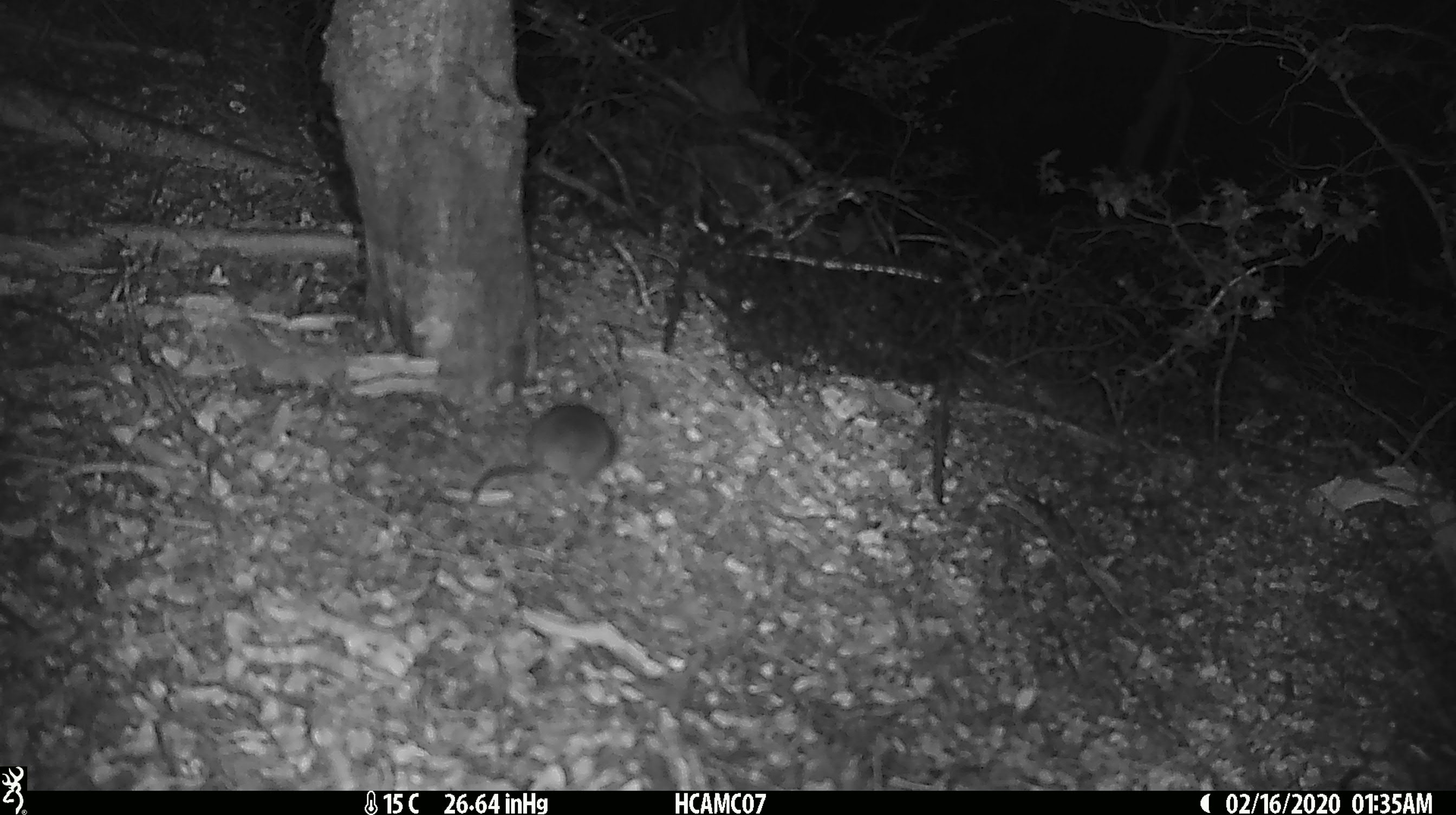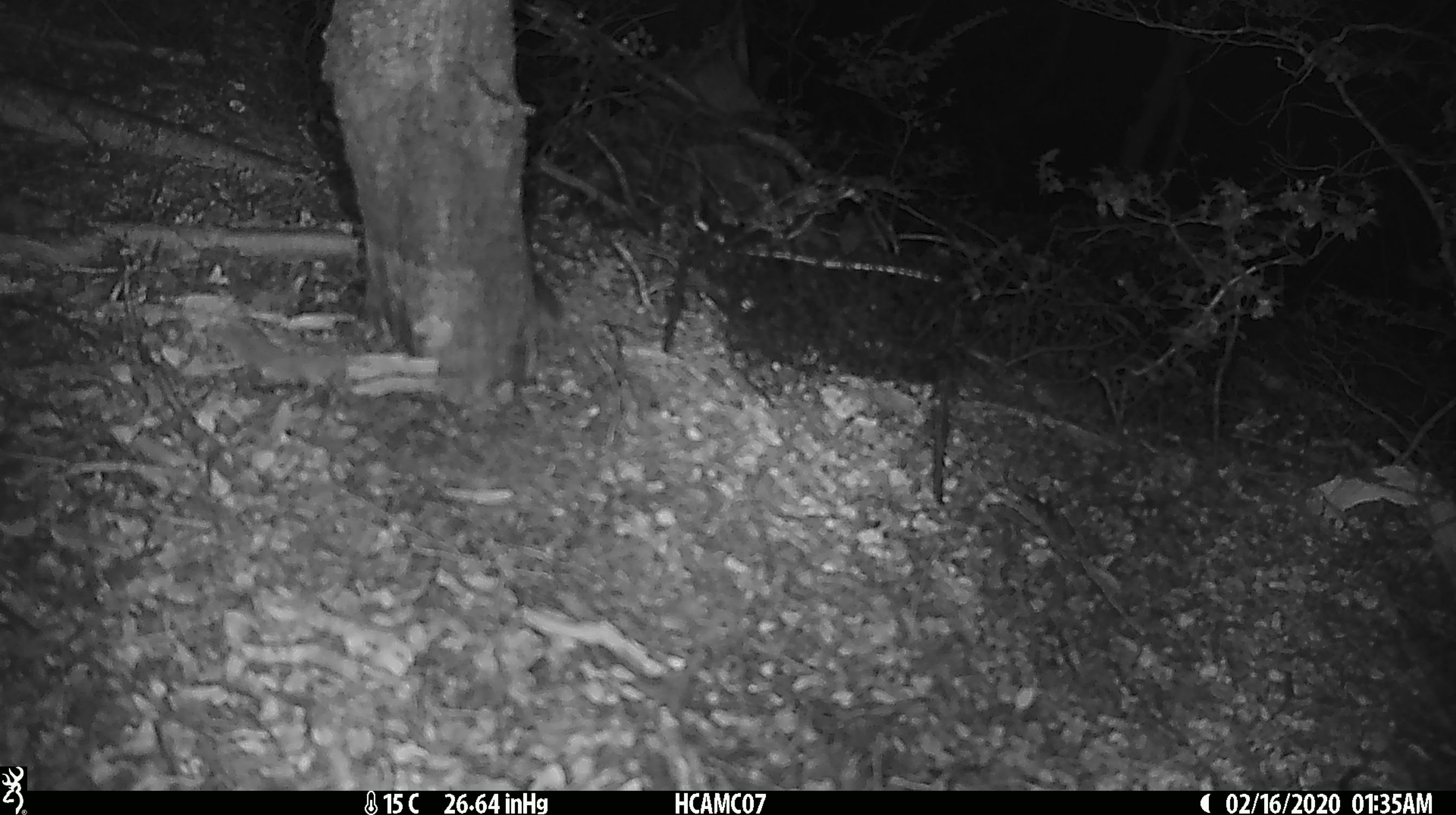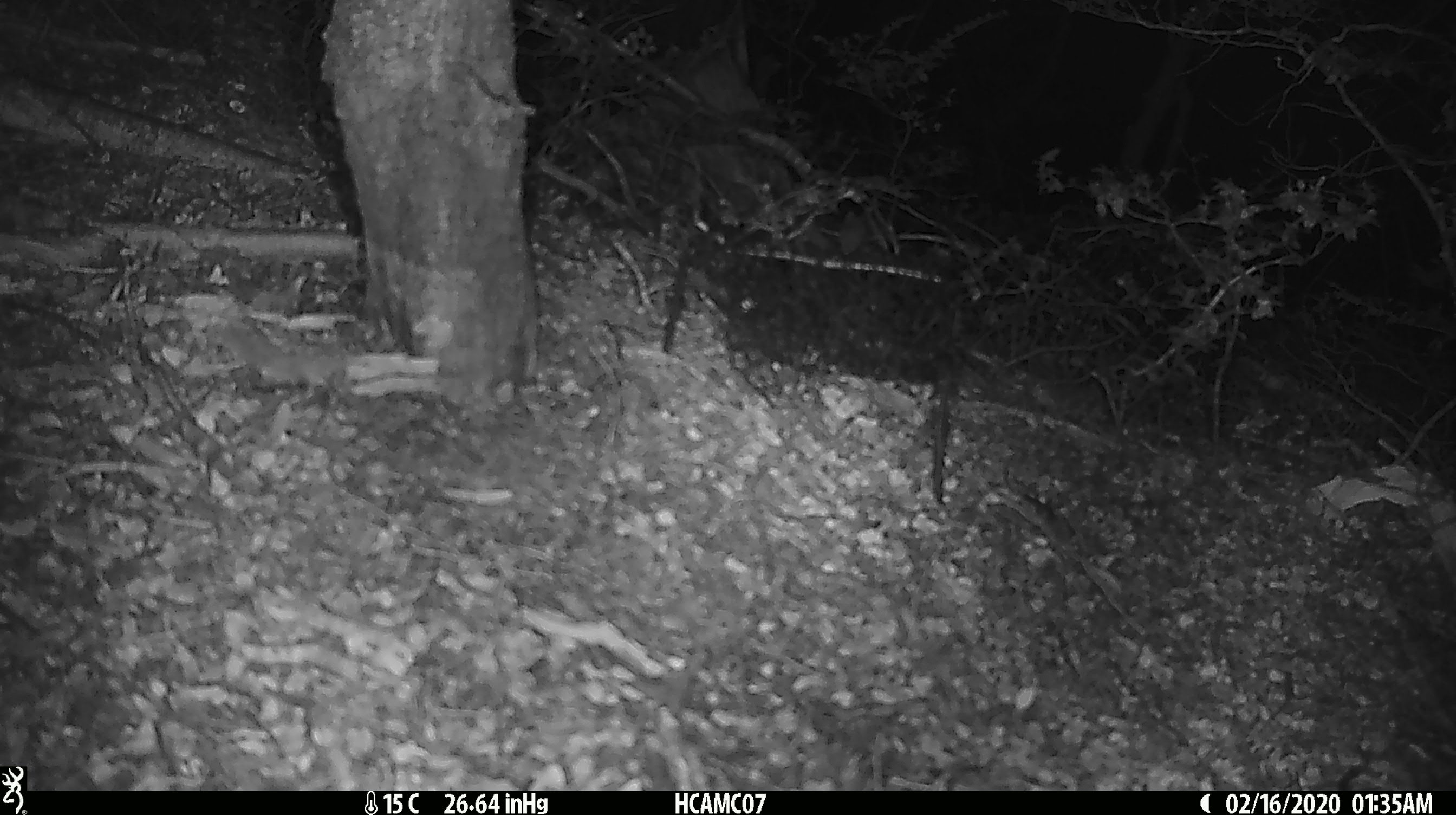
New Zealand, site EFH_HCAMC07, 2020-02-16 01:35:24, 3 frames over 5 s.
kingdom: Animalia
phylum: Chordata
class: Mammalia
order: Rodentia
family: Muridae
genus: Mus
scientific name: Mus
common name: mouse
Mouse (Mus).